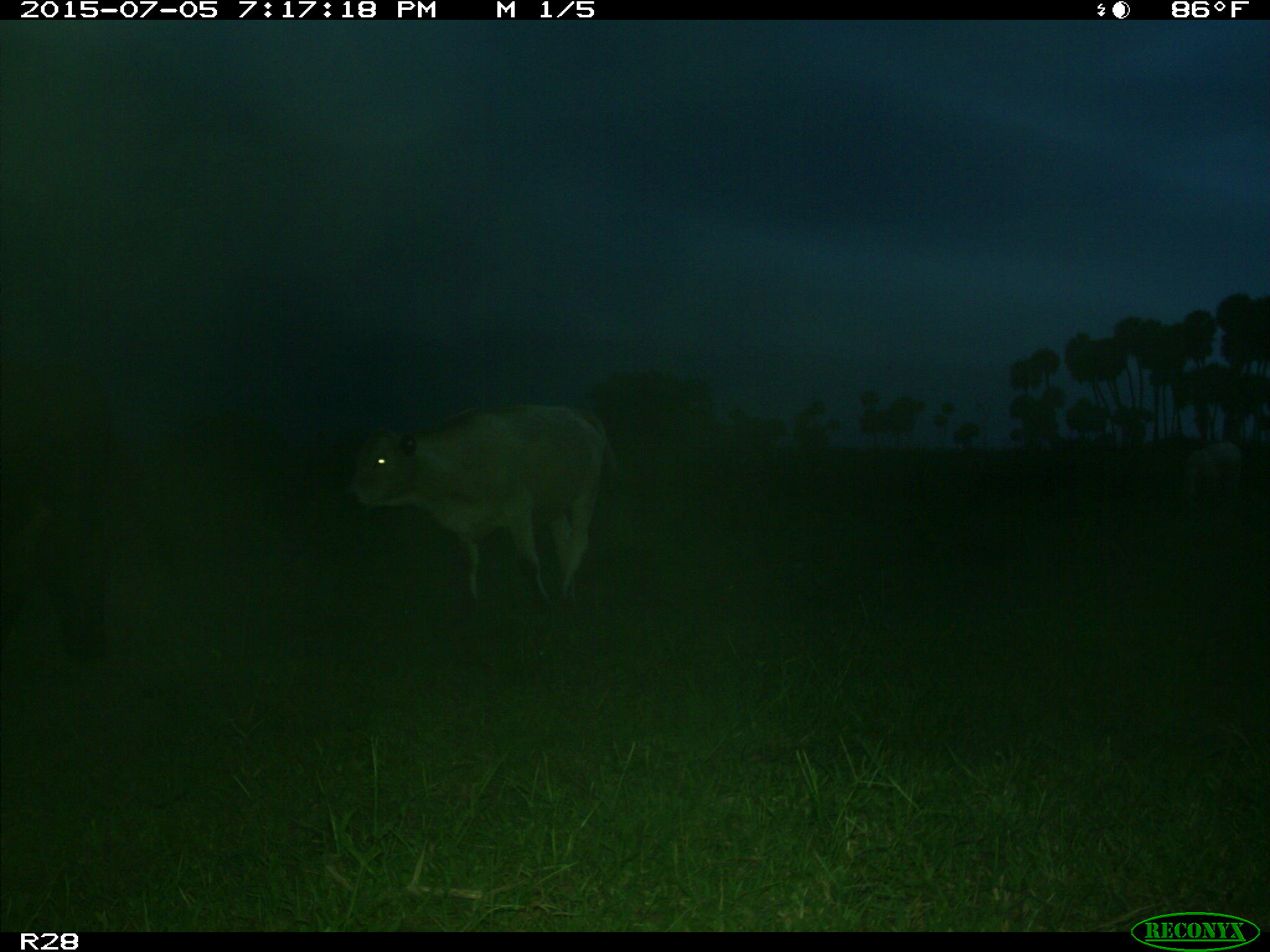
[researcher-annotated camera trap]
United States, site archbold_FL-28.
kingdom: Animalia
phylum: Chordata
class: Mammalia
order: Artiodactyla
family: Bovidae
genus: Bos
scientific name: Bos taurus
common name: domestic cow